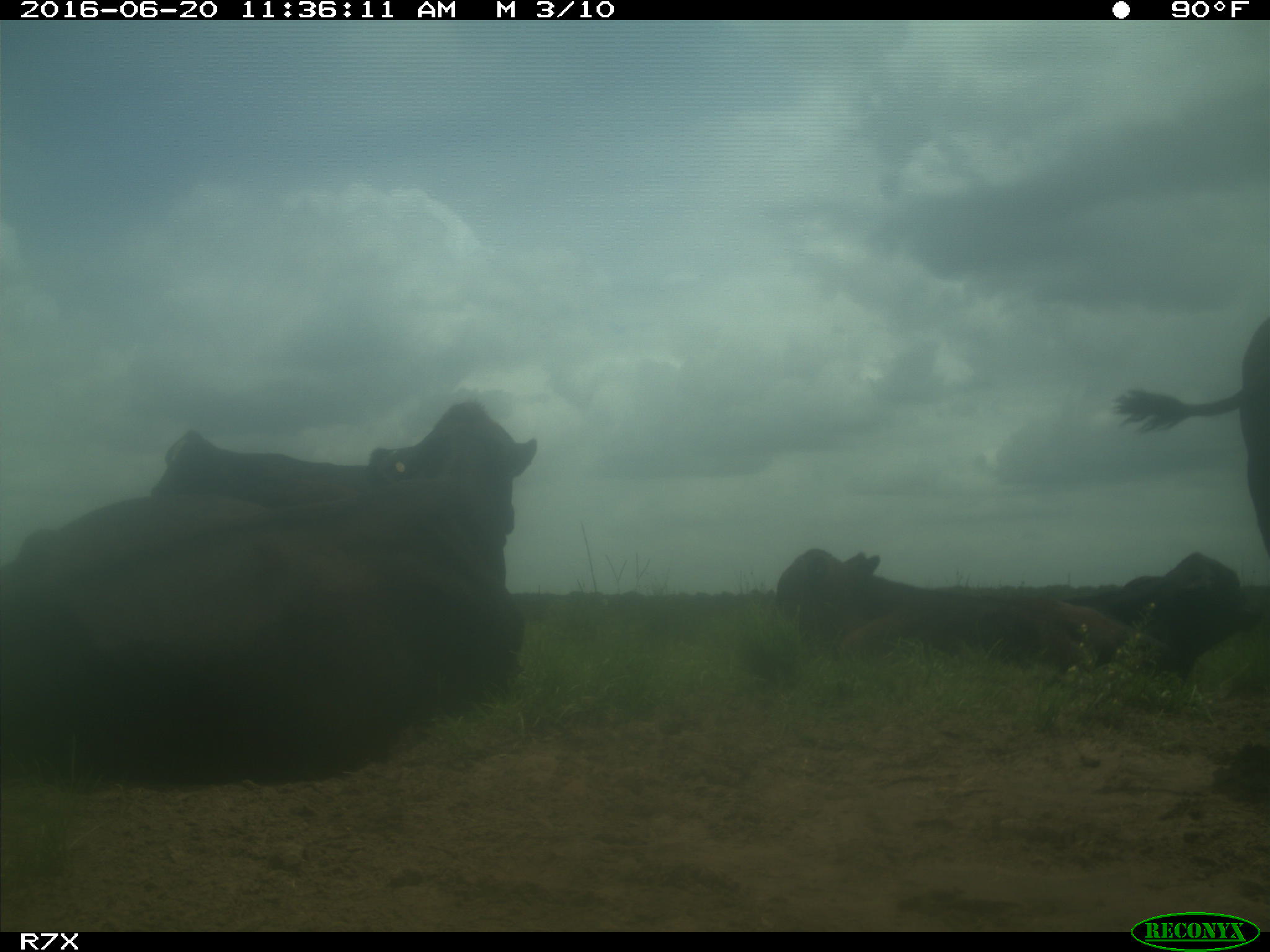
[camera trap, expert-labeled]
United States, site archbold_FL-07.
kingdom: Animalia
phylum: Chordata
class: Mammalia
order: Artiodactyla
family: Bovidae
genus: Bos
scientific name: Bos taurus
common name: domestic cow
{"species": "Bos taurus (domestic cow)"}